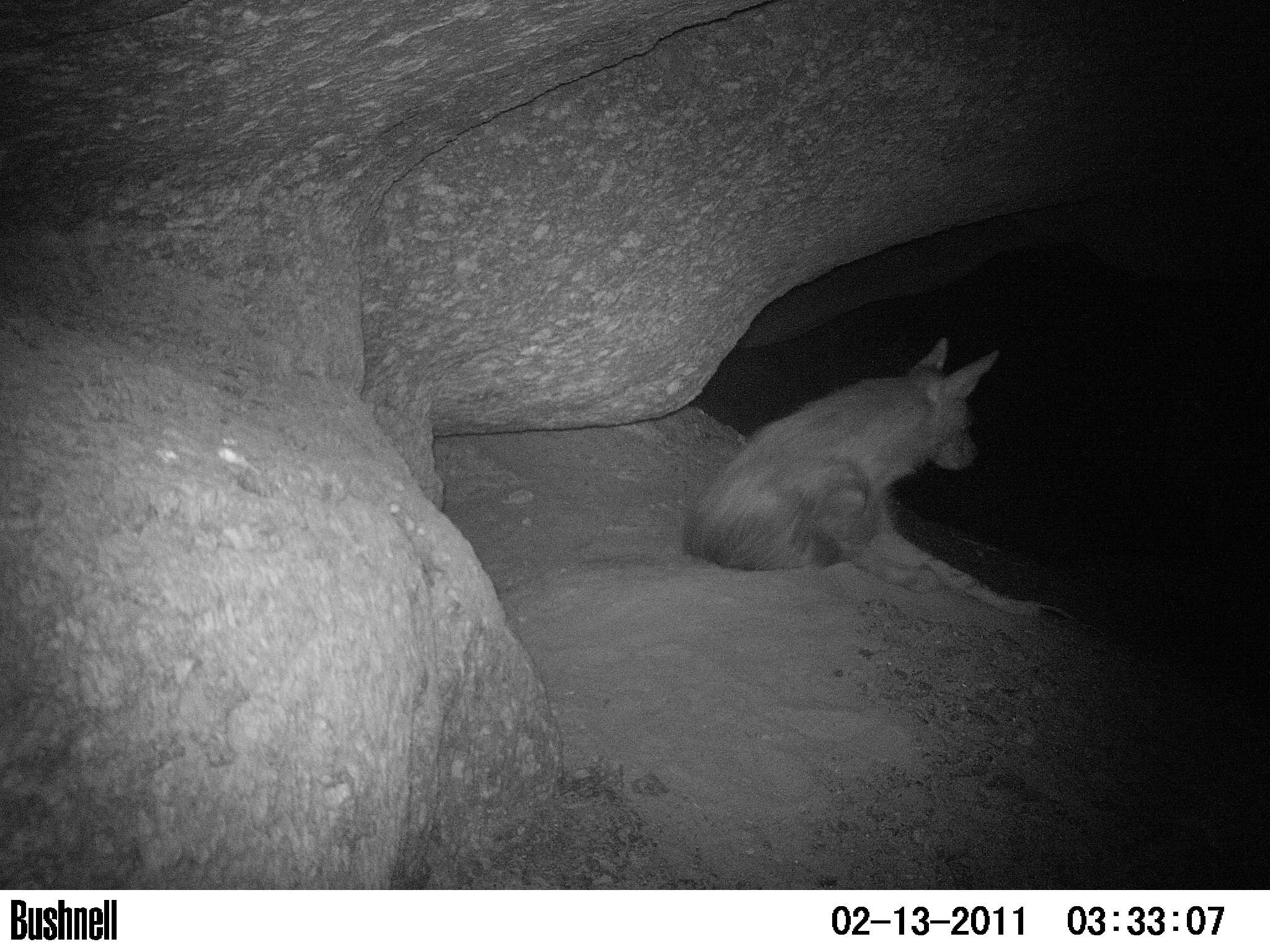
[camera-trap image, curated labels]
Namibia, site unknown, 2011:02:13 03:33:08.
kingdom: Animalia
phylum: Chordata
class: Mammalia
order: Carnivora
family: Hyaenidae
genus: Parahyaena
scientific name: Parahyaena brunnea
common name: brown hyena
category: hyaena brunnea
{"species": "hyaena brunnea (brown hyena) (Parahyaena brunnea)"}